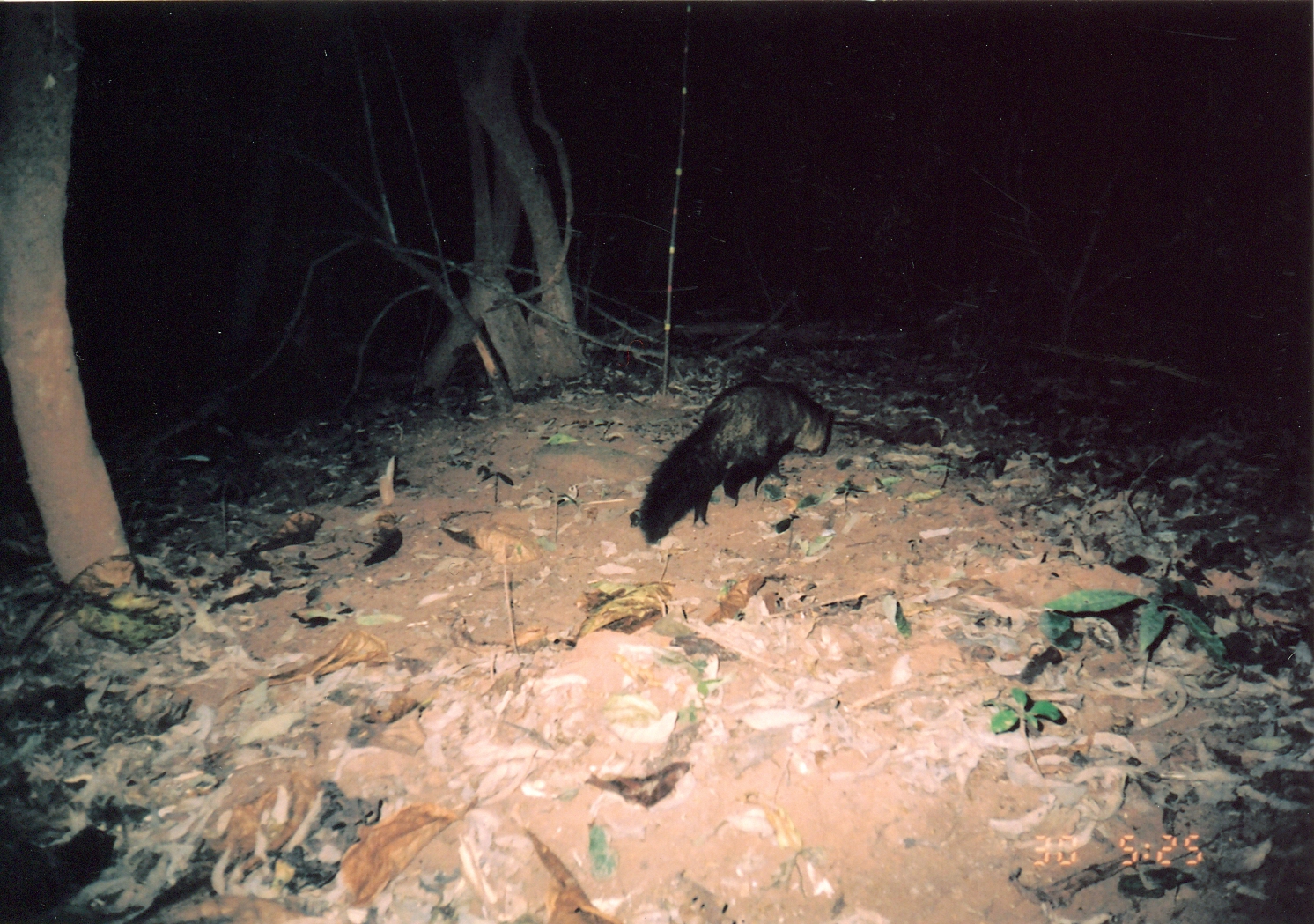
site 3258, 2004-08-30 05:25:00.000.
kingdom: Animalia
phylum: Chordata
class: Mammalia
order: Carnivora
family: Herpestidae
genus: Bdeogale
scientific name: Bdeogale crassicauda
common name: bushy-tailed mongoose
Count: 1.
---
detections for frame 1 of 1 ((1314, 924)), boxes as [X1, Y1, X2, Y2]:
bdeogale crassicauda: [637, 379, 835, 543]